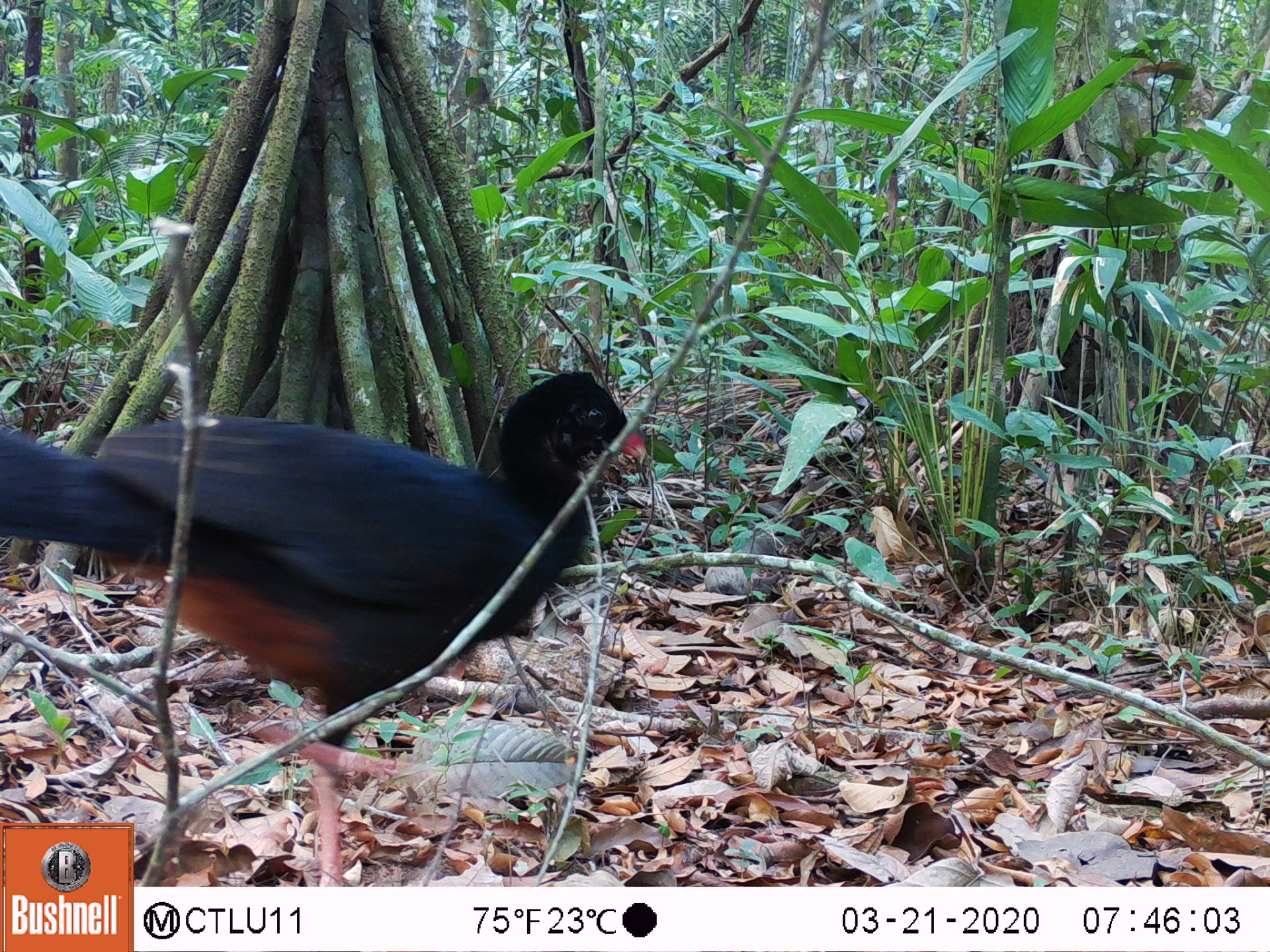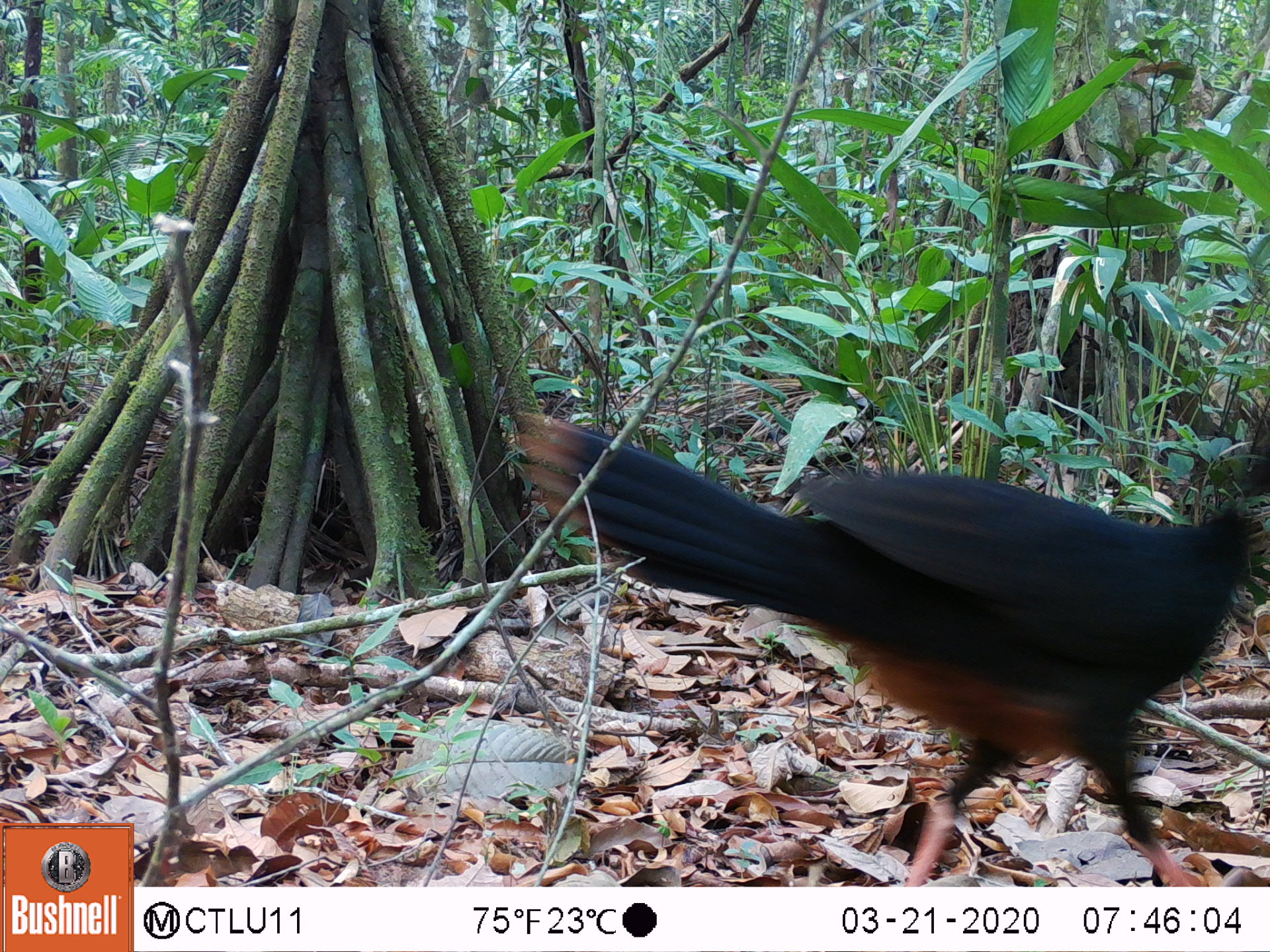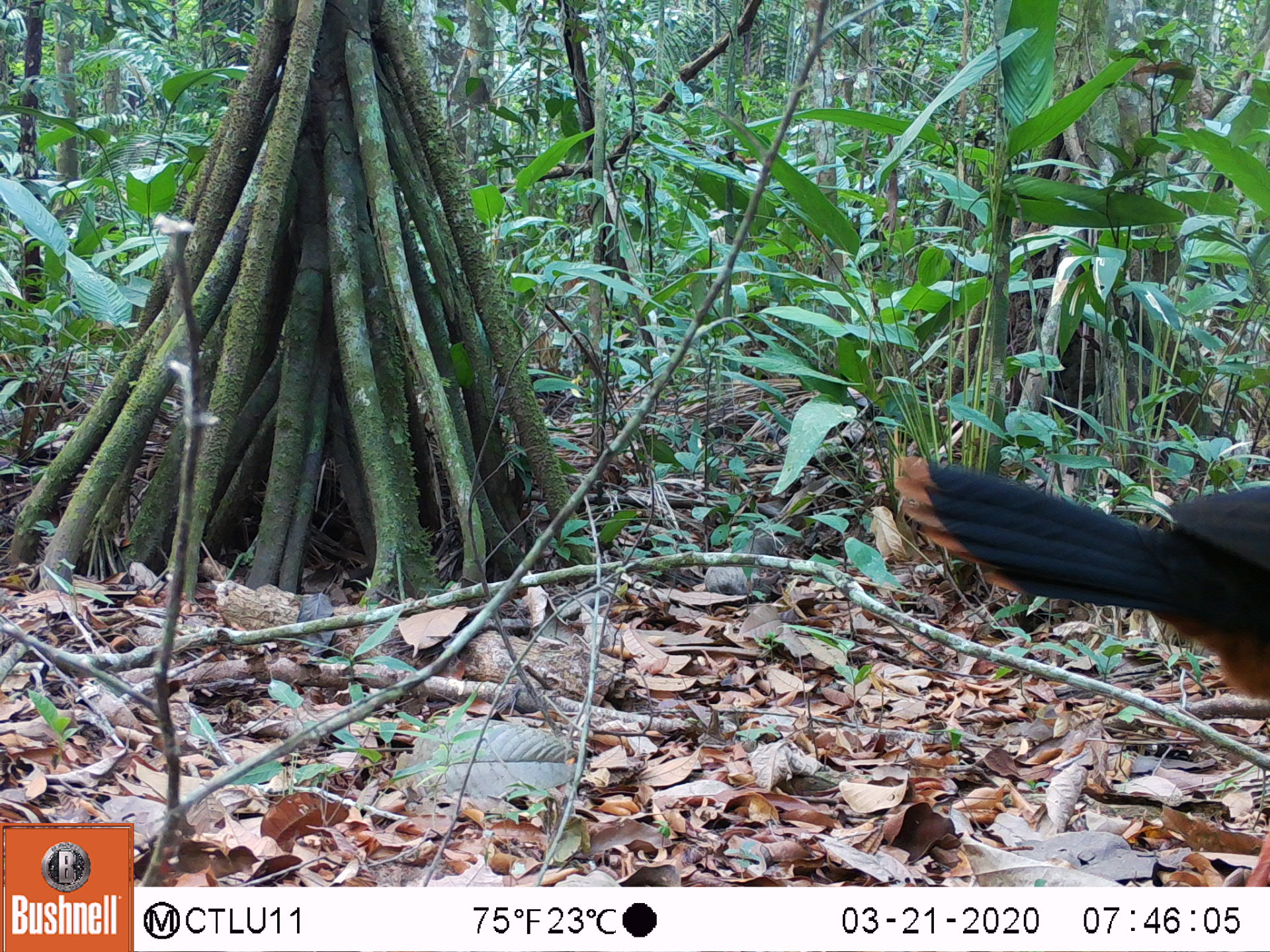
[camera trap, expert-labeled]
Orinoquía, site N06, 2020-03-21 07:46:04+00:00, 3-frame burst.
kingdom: Animalia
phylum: Chordata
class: Aves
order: Galliformes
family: Cracidae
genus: Mitu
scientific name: Mitu salvini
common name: salvin's currasow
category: salvins curassow